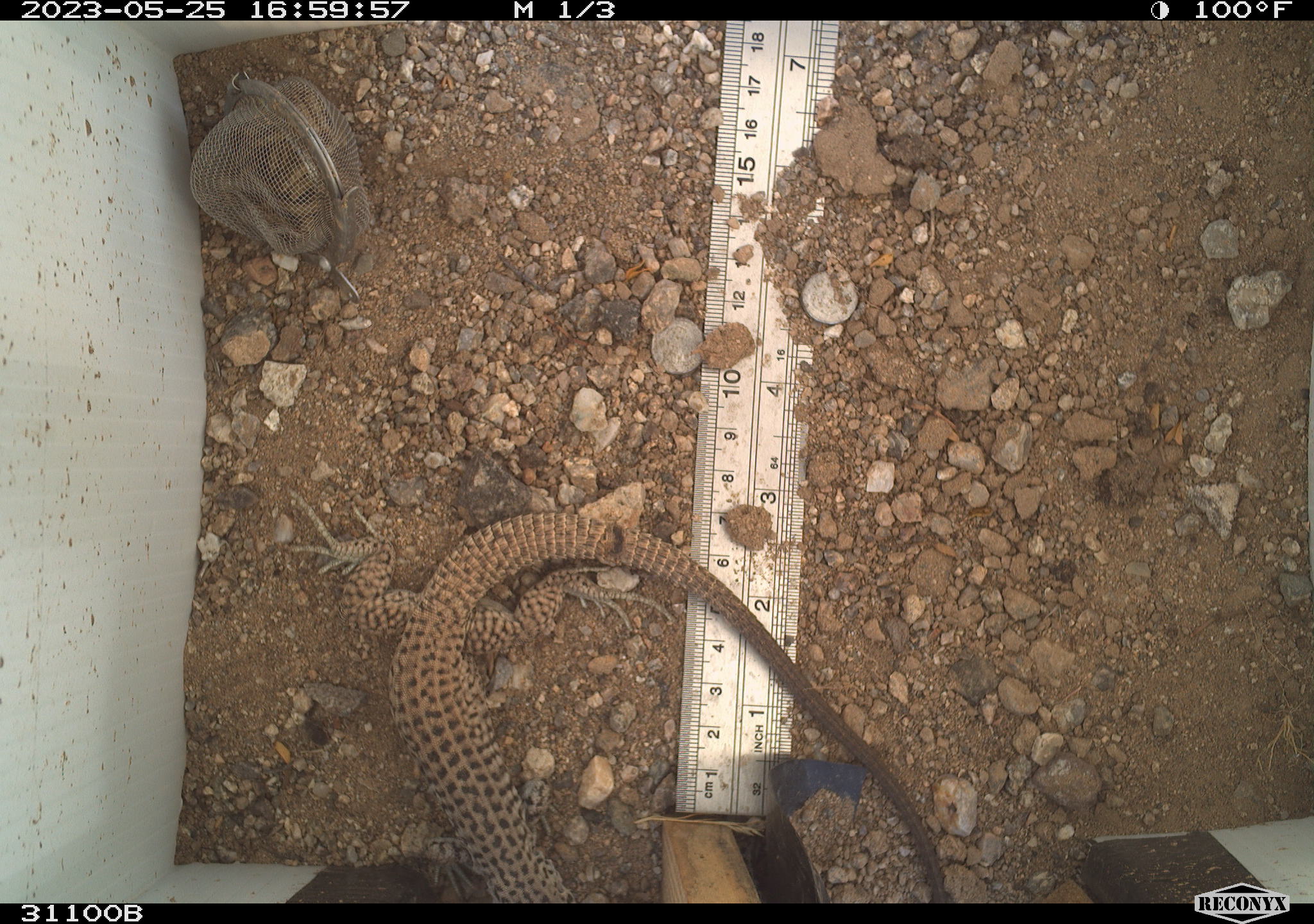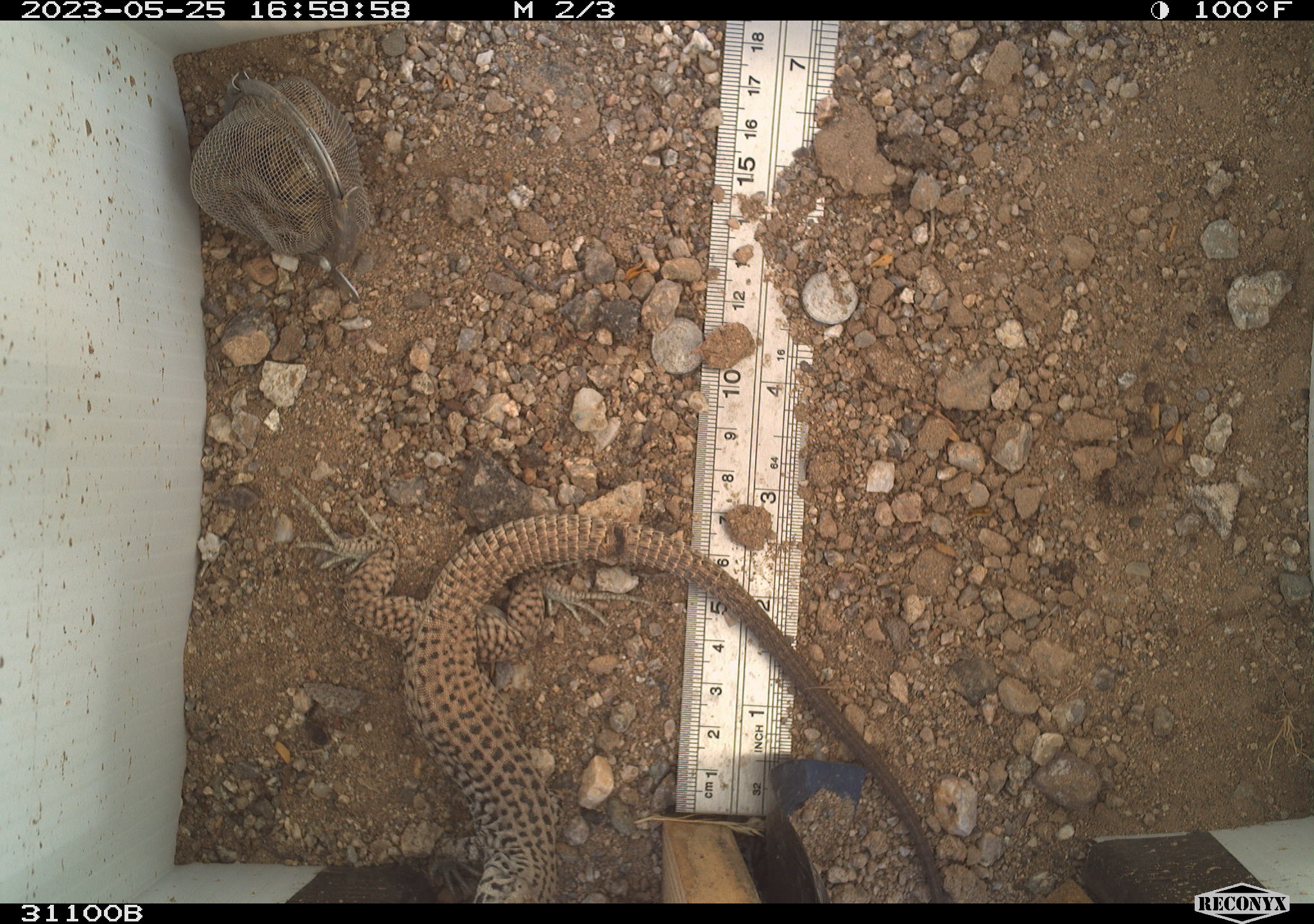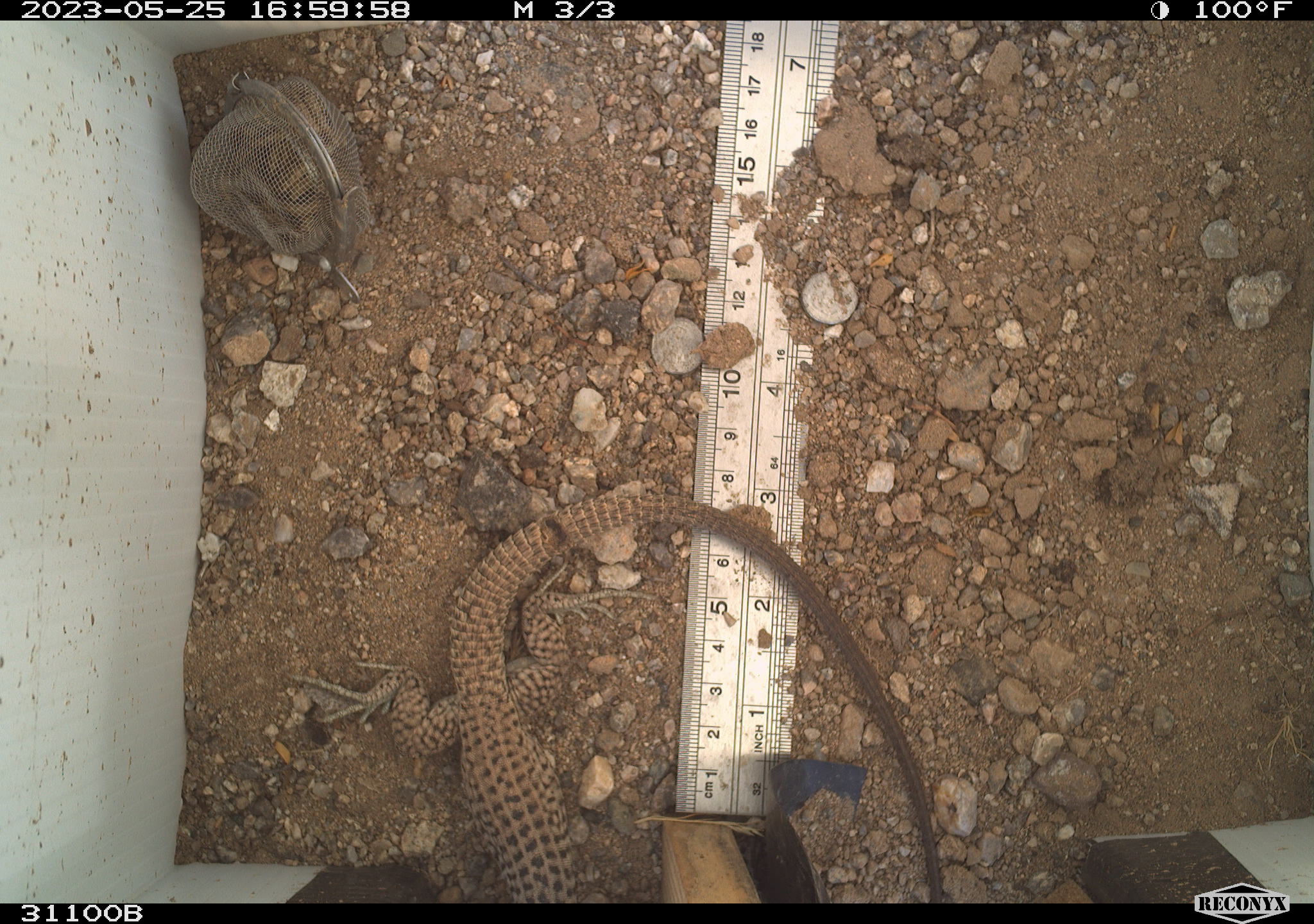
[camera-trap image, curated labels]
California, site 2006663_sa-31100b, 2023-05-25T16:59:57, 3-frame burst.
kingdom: Animalia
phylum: Chordata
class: Reptilia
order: Squamata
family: Teiidae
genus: Aspidoscelis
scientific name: Aspidoscelis tigris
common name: western whiptail